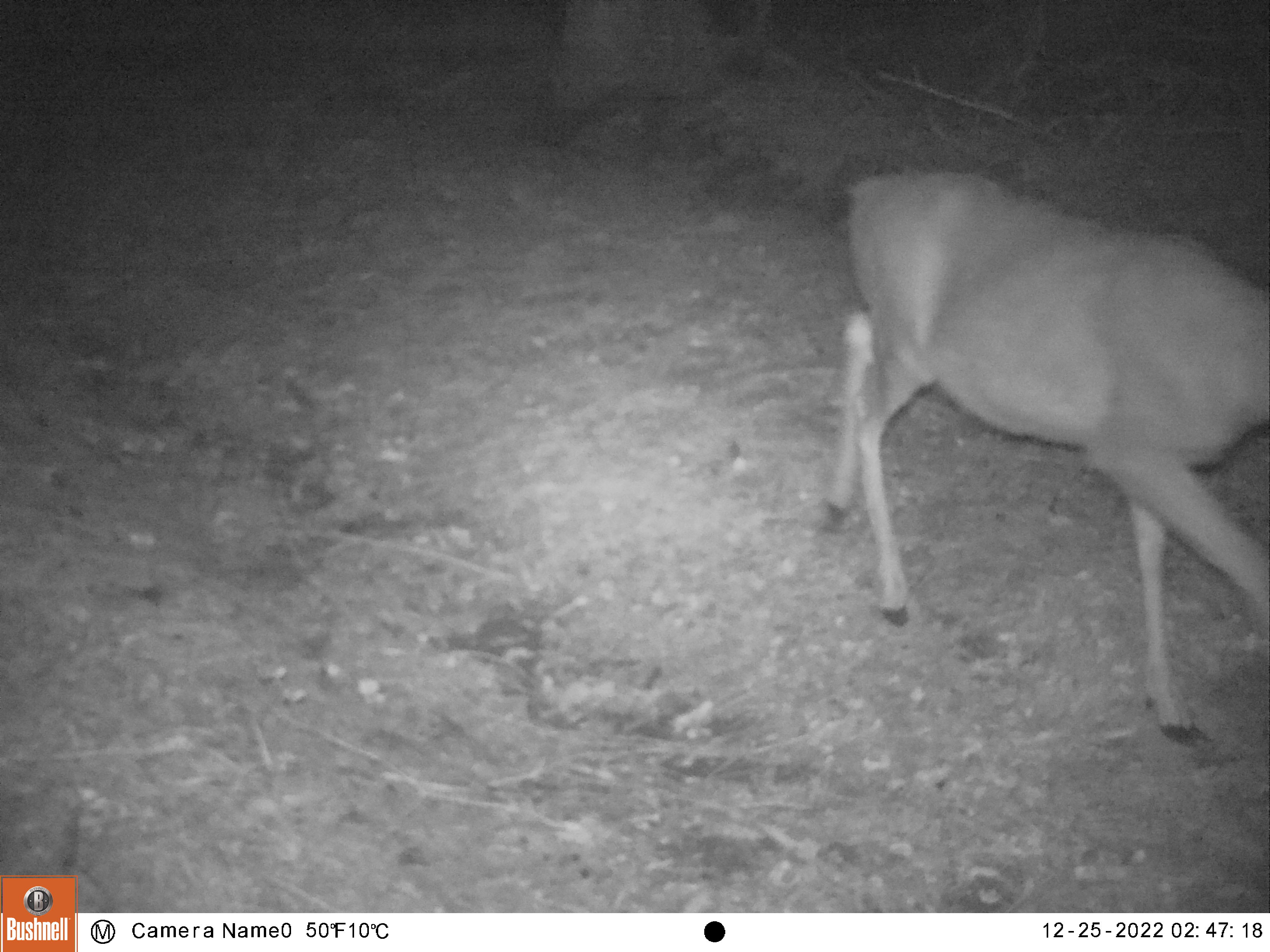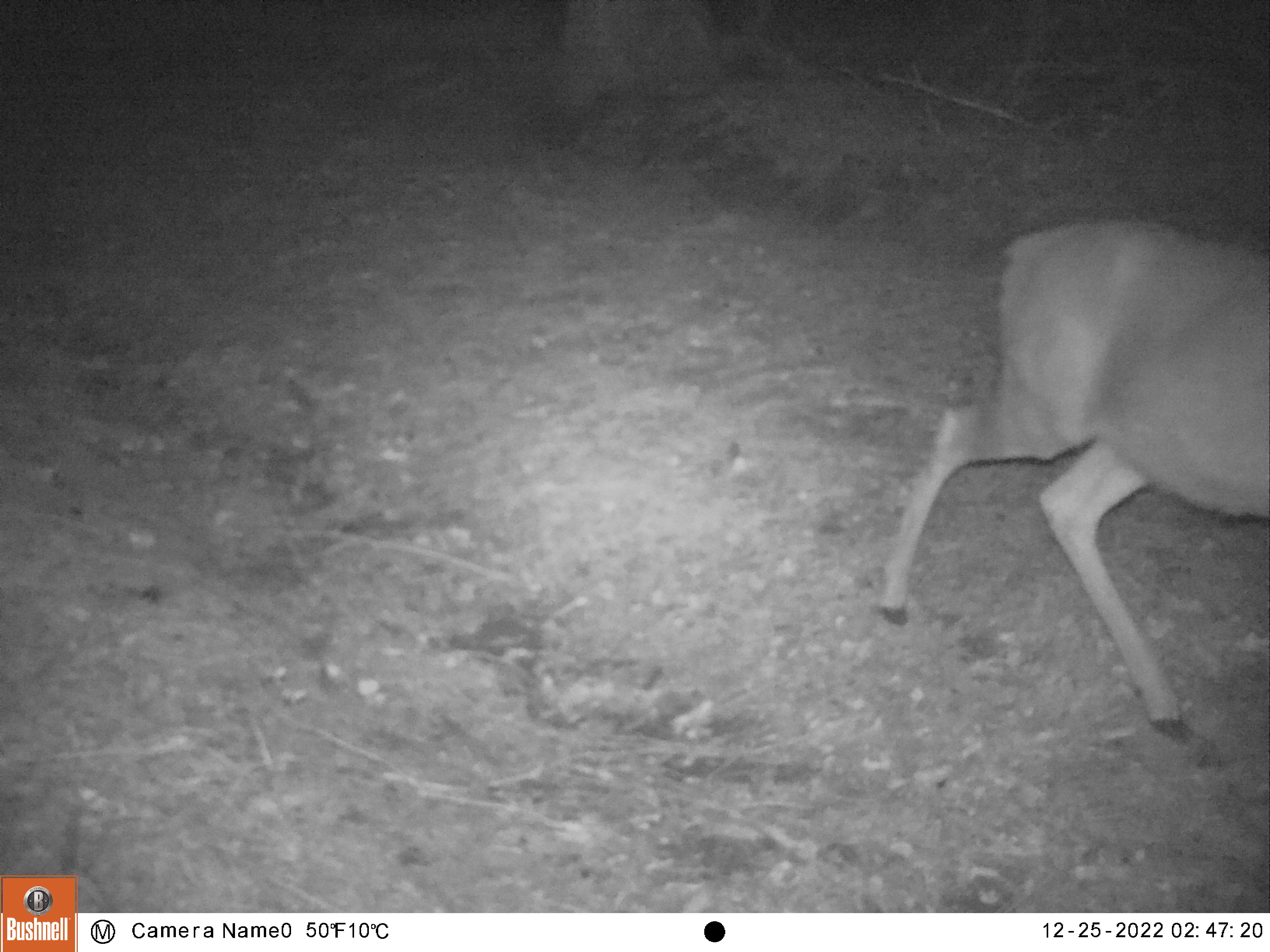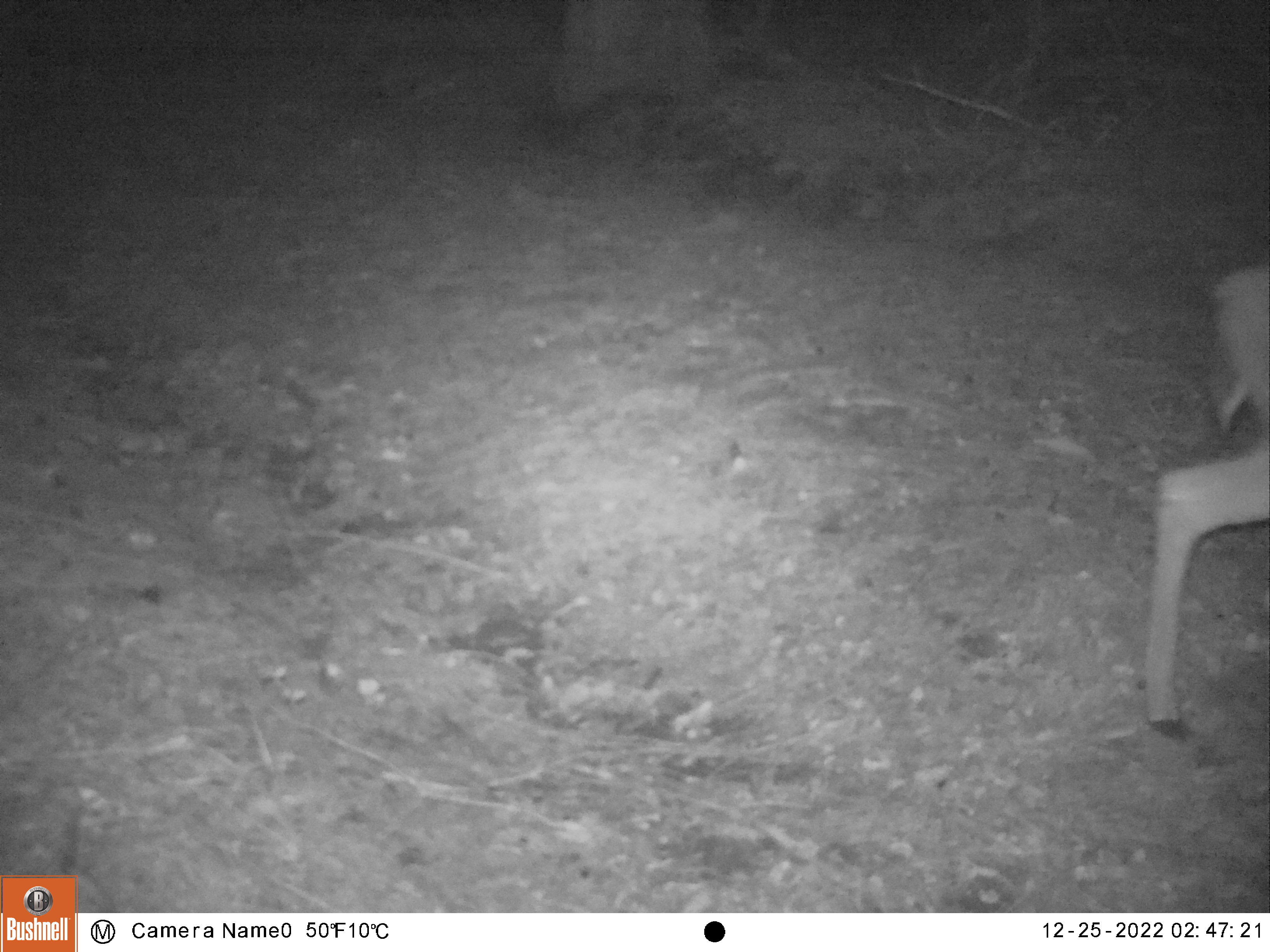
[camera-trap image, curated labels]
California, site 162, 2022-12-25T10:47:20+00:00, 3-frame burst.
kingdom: Animalia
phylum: Chordata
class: Mammalia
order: Artiodactyla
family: Cervidae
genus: Odocoileus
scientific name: Odocoileus hemionus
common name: mule deer